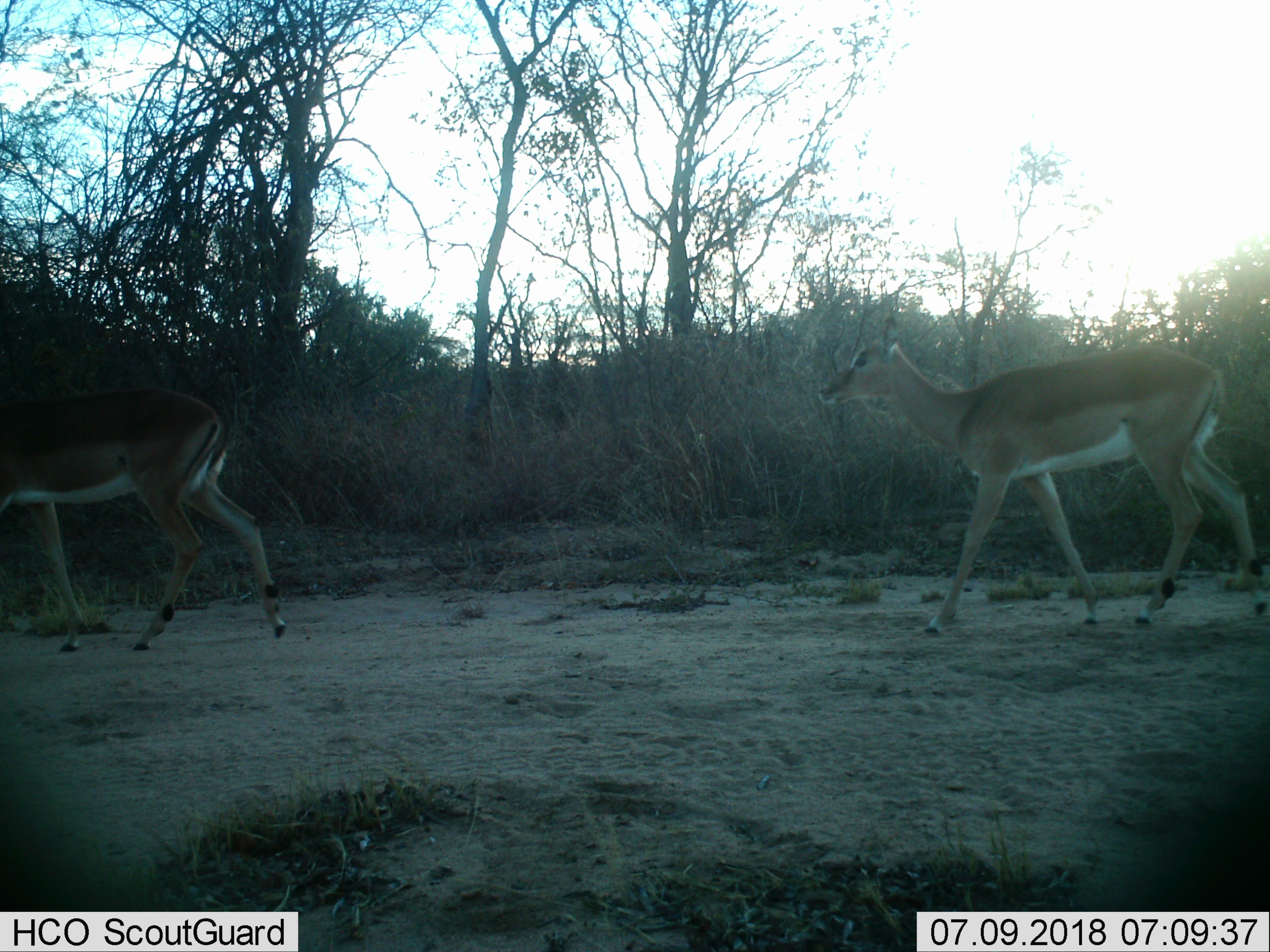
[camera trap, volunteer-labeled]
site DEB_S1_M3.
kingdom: Animalia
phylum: Chordata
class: Mammalia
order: Artiodactyla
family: Bovidae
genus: Aepyceros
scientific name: Aepyceros melampus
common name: impala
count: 2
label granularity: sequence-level